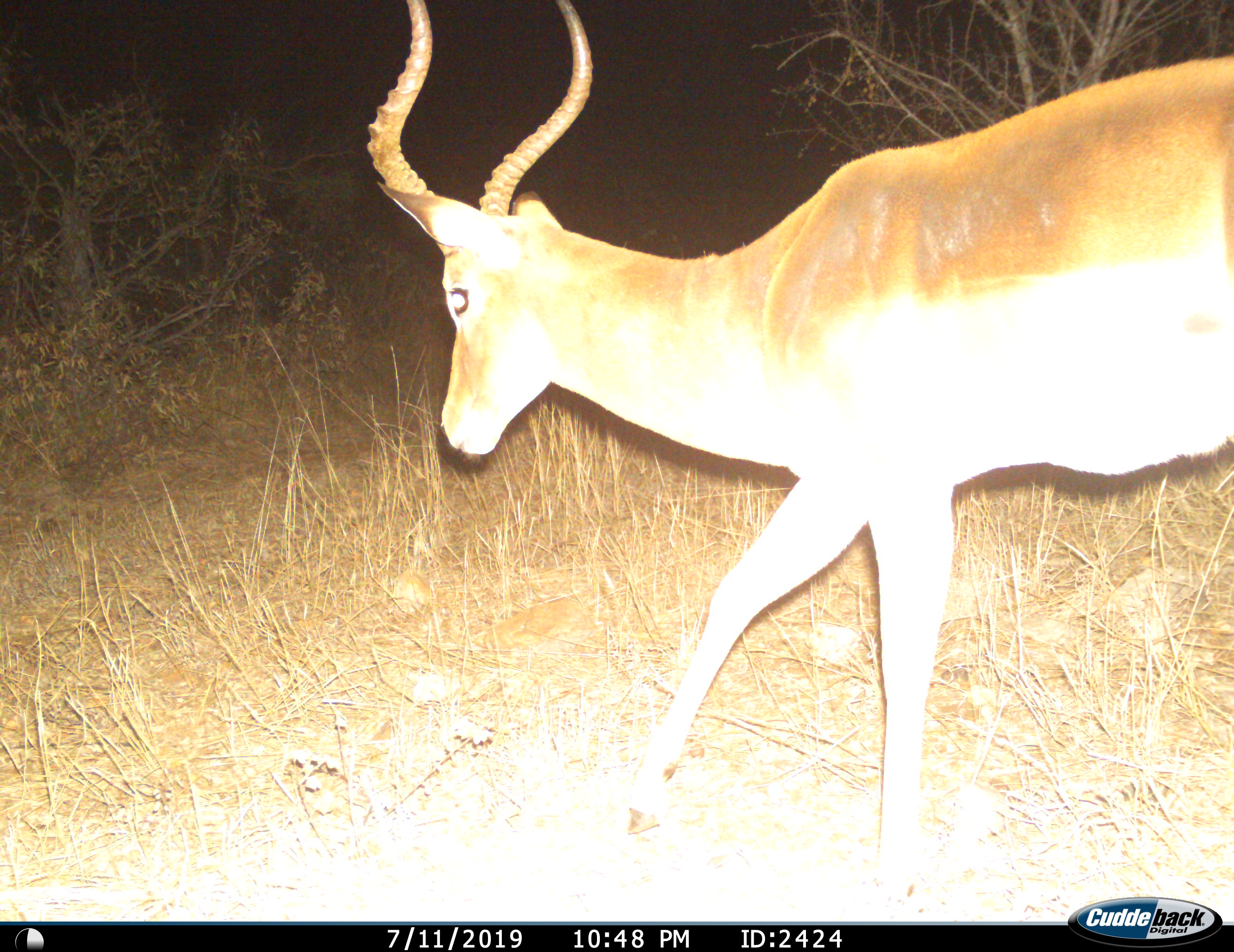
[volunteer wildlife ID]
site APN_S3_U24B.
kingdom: Animalia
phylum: Chordata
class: Mammalia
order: Artiodactyla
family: Bovidae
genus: Aepyceros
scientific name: Aepyceros melampus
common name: impala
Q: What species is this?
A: Impala (Aepyceros melampus).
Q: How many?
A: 1.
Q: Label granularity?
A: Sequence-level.